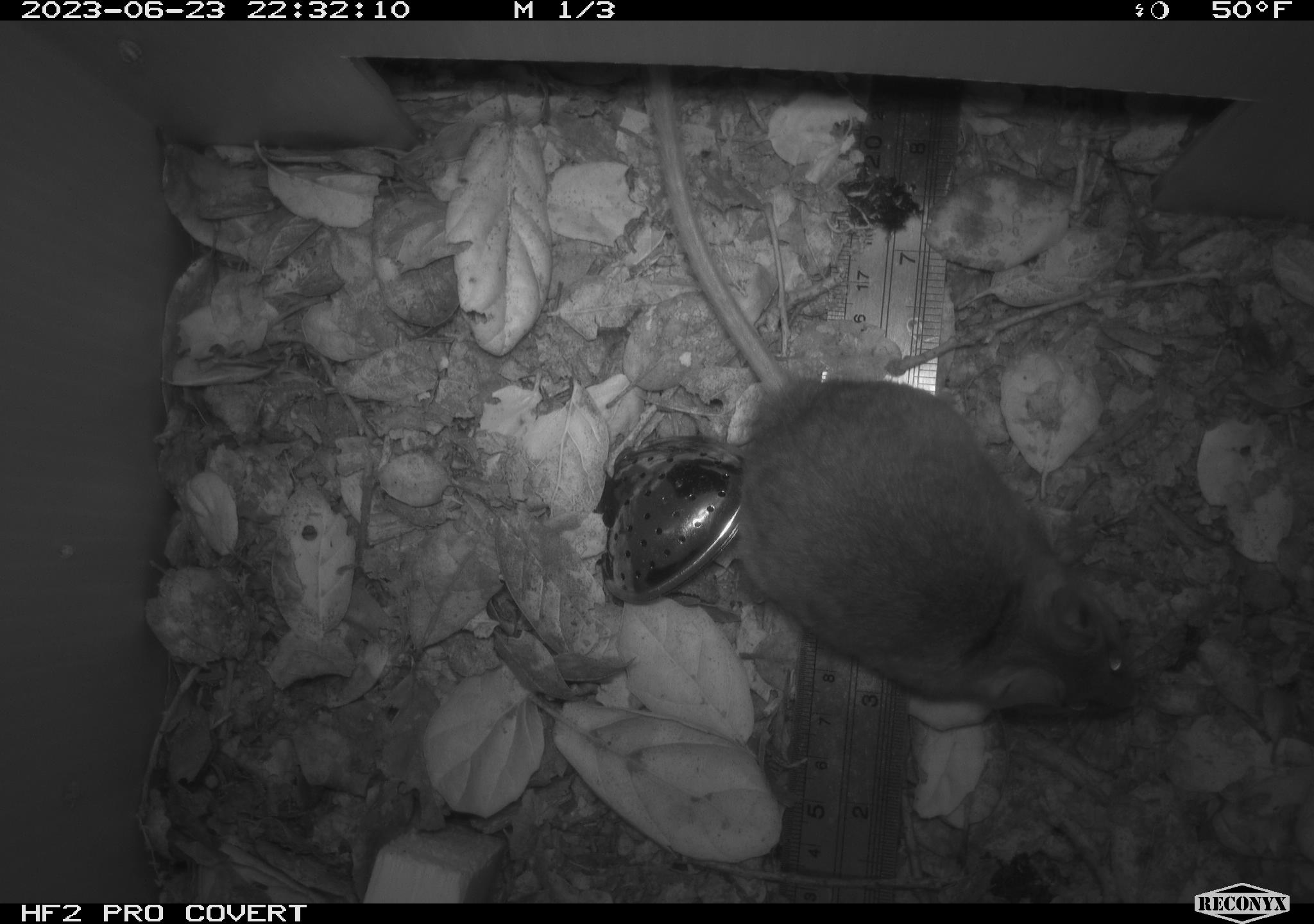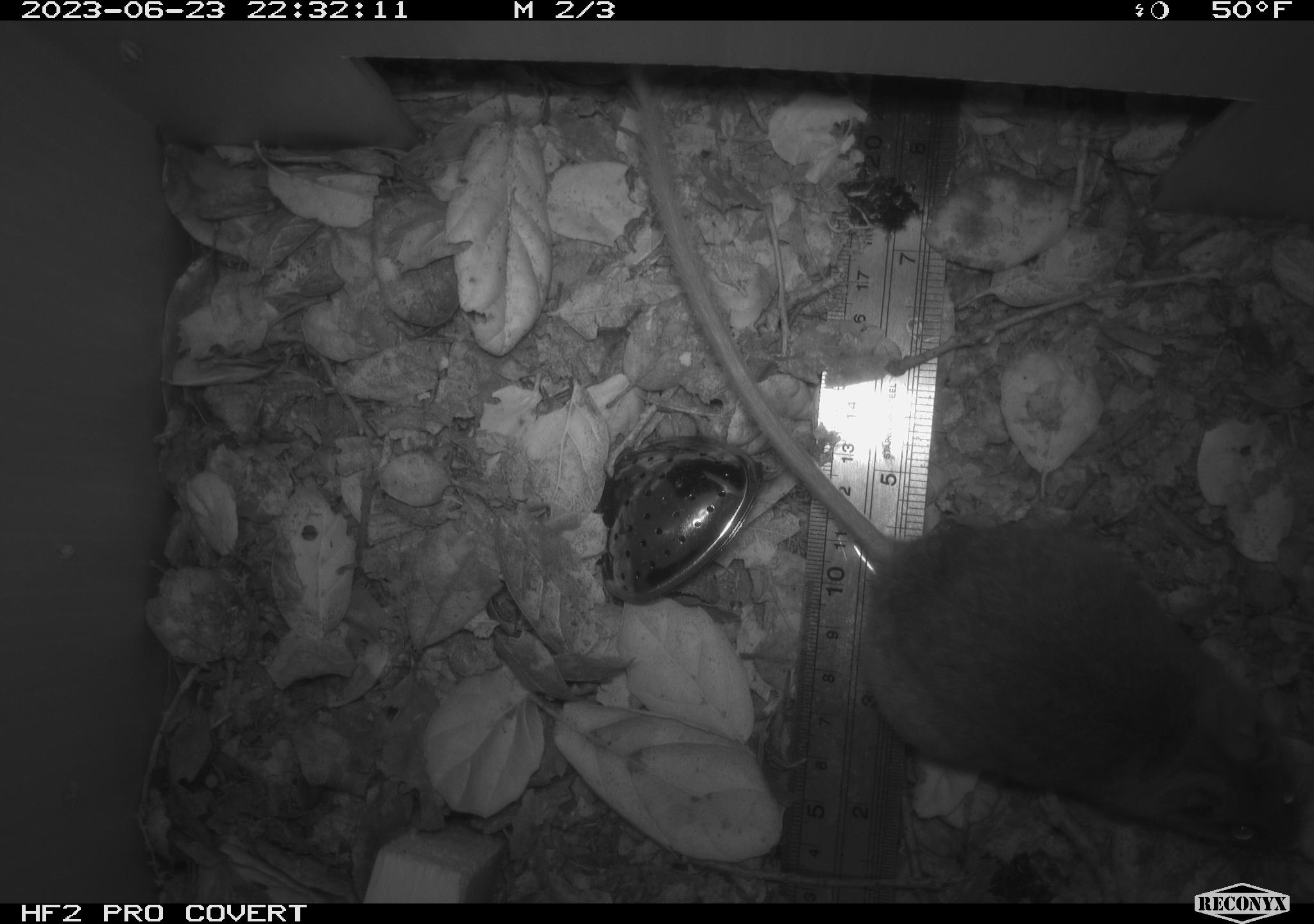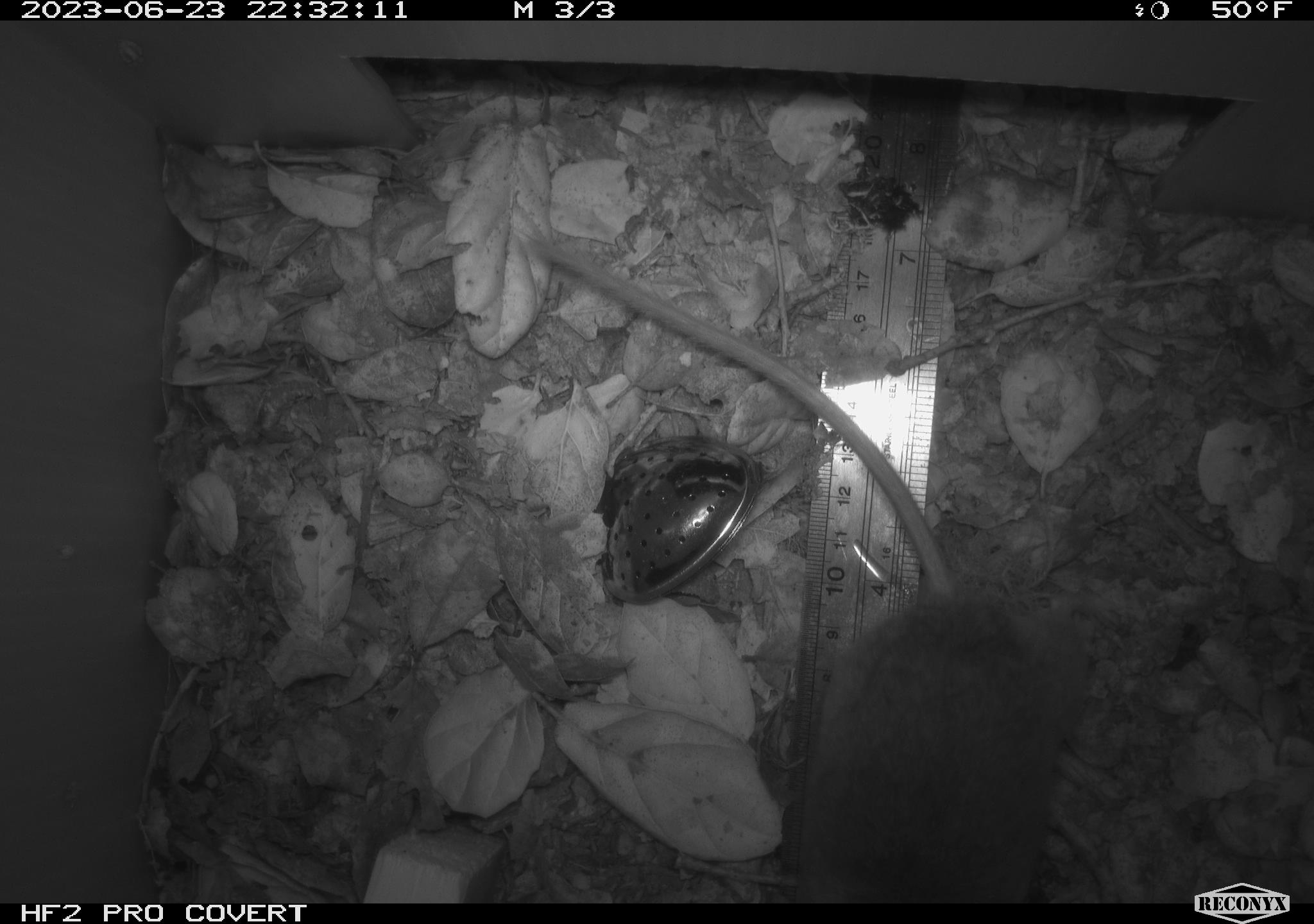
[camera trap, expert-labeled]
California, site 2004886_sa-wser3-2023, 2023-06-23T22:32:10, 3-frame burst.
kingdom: Animalia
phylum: Chordata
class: Mammalia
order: Rodentia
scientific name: Rodentia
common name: mouse species